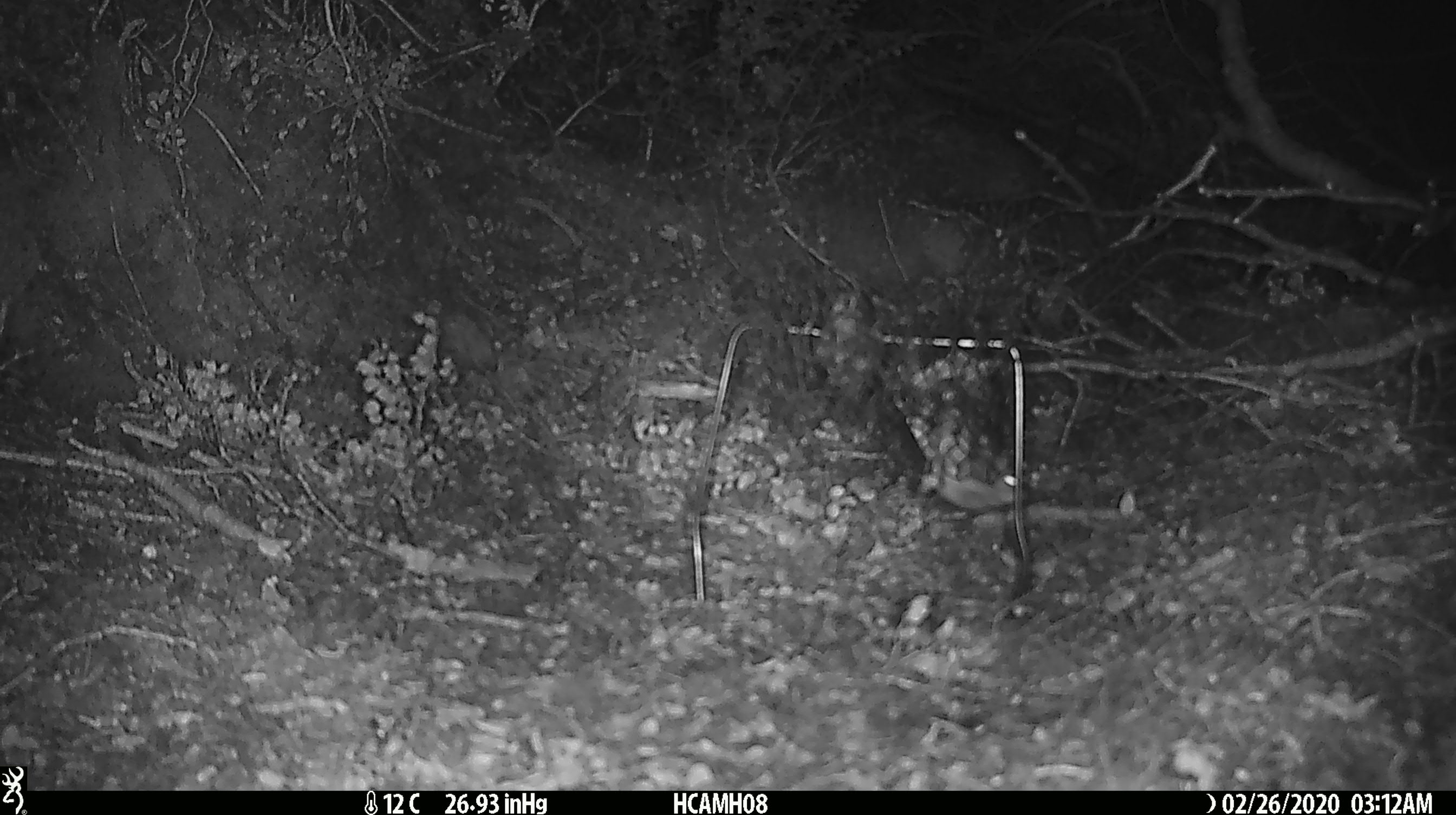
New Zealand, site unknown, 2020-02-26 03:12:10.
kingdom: Animalia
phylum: Chordata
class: Mammalia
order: Rodentia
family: Muridae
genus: Mus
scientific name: Mus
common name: mouse